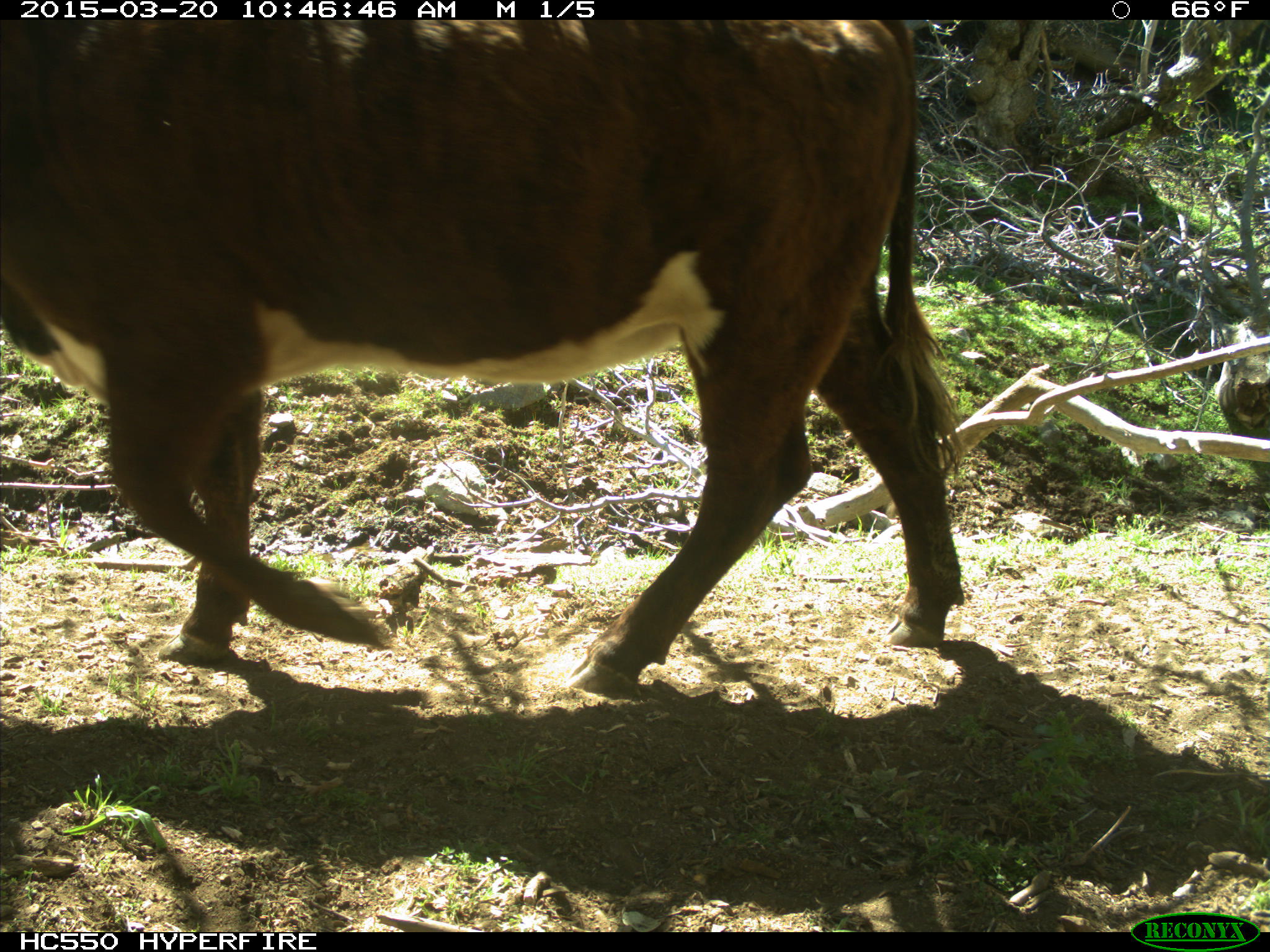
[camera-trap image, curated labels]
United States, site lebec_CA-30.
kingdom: Animalia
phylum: Chordata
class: Mammalia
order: Artiodactyla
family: Bovidae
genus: Bos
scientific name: Bos taurus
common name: domestic cow